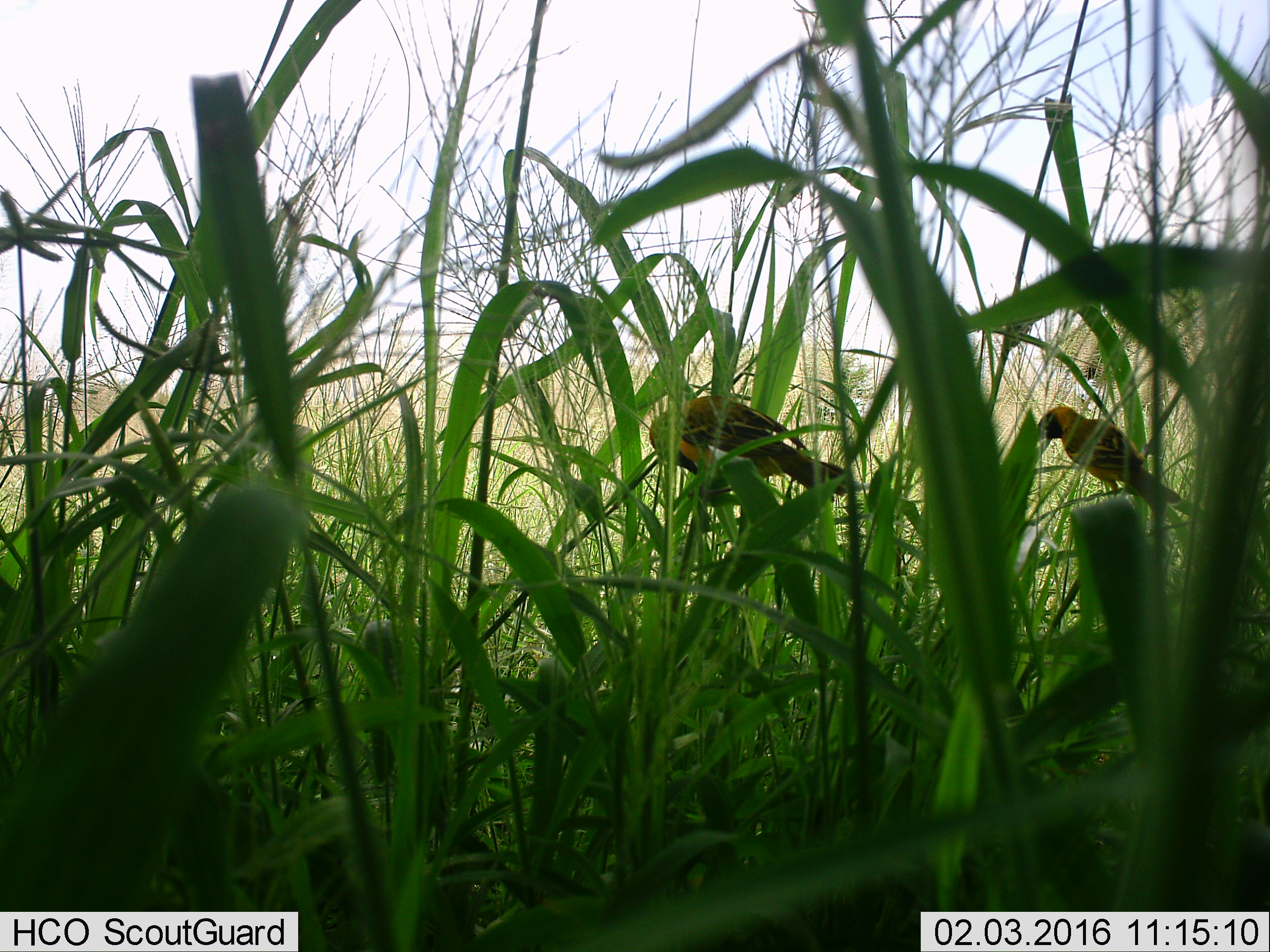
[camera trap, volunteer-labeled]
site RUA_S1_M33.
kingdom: Animalia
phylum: Chordata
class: Aves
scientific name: Aves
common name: bird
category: birdother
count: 2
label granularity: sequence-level